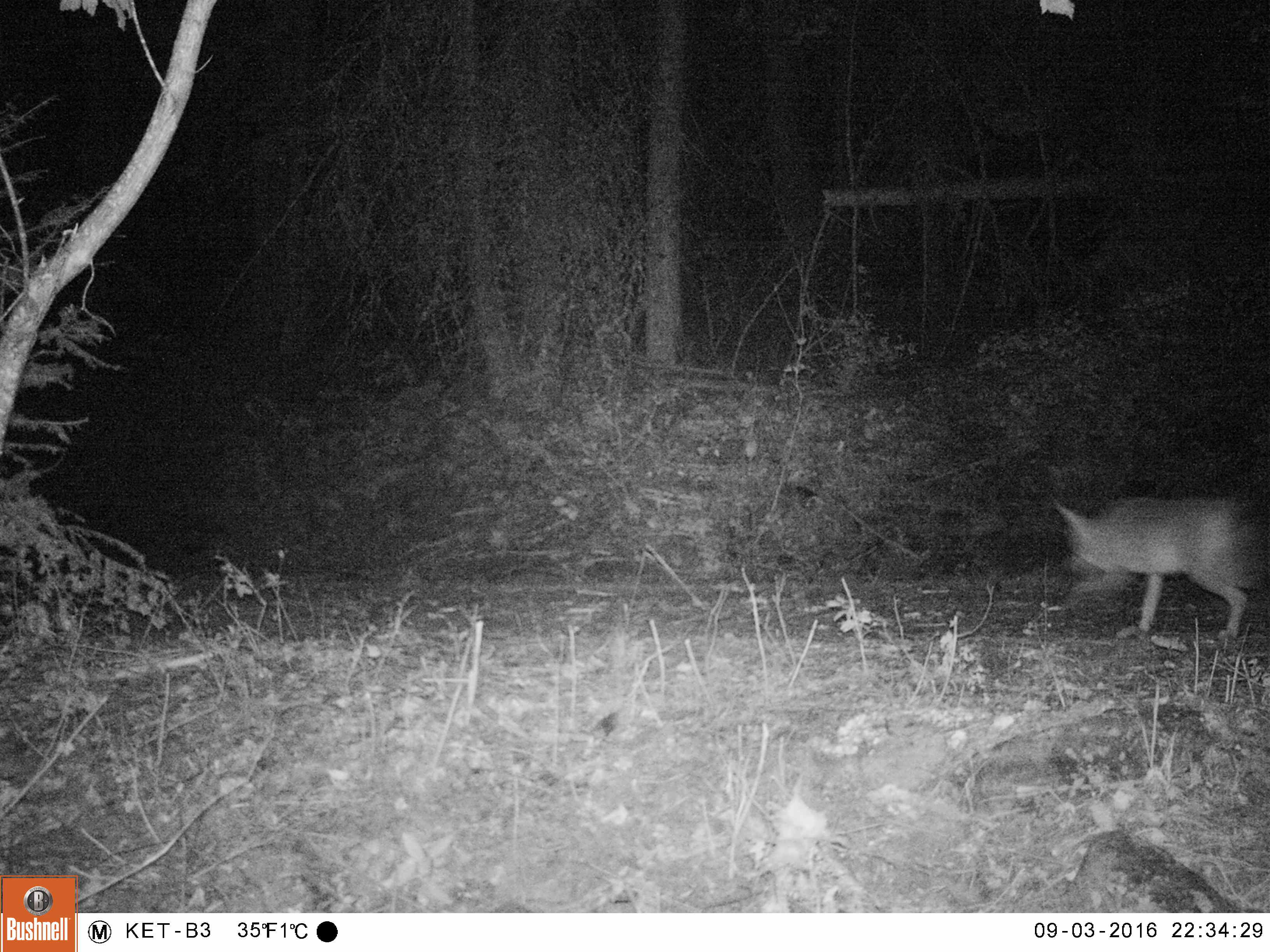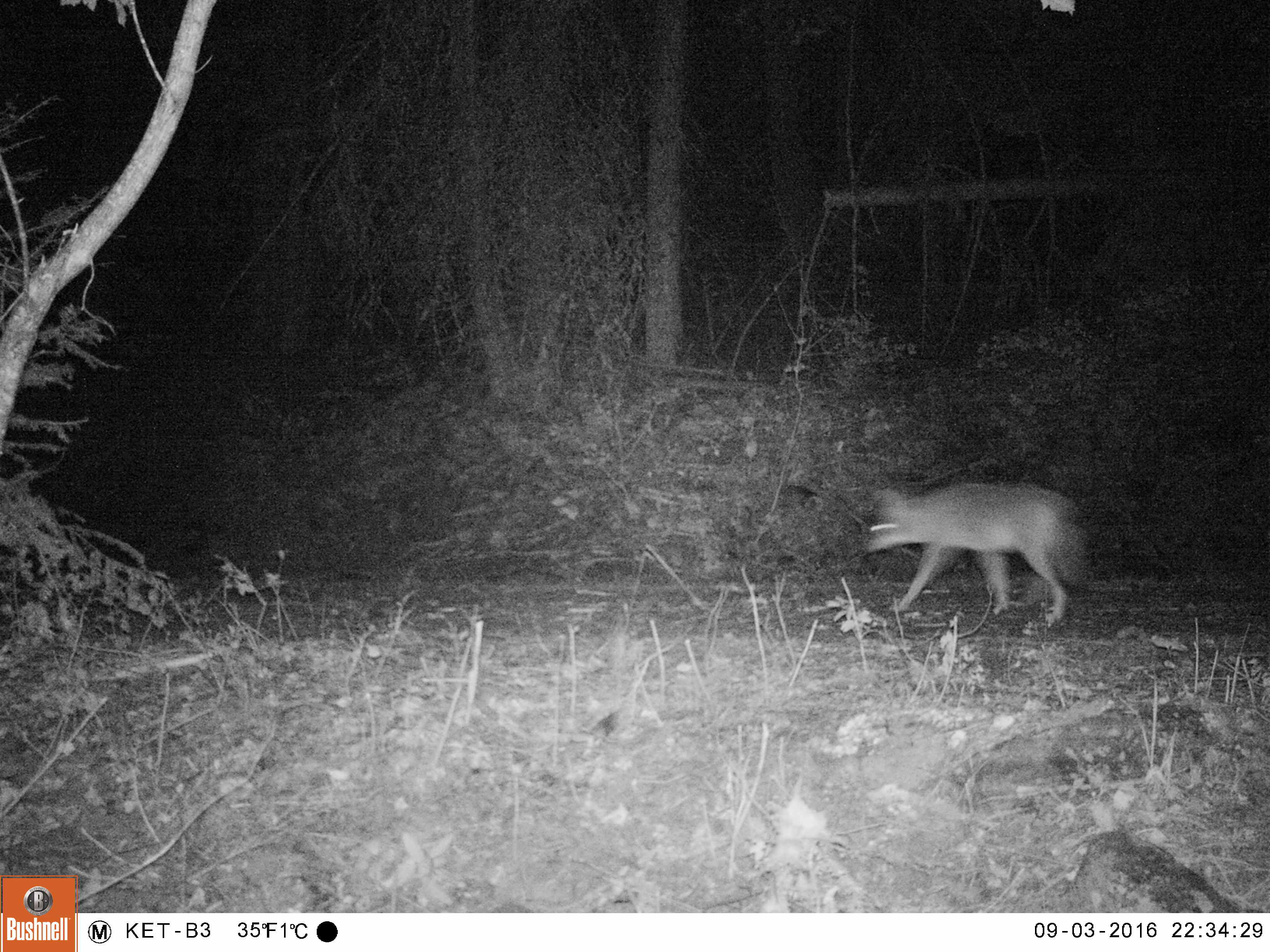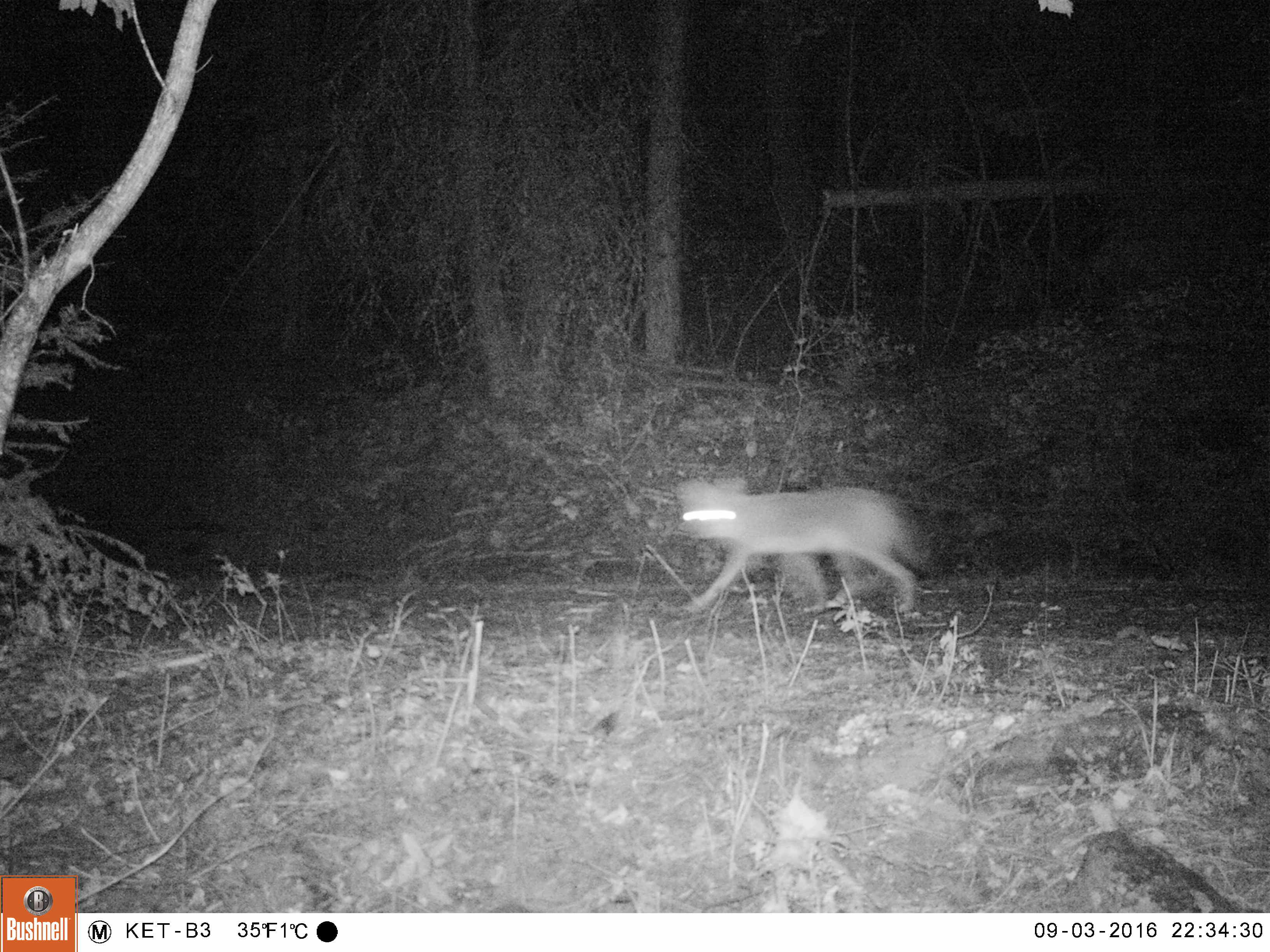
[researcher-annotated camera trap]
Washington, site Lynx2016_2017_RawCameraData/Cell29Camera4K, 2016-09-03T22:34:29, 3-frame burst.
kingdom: Animalia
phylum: Chordata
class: Mammalia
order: Carnivora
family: Canidae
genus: Canis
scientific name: Canis latrans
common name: coyote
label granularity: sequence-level